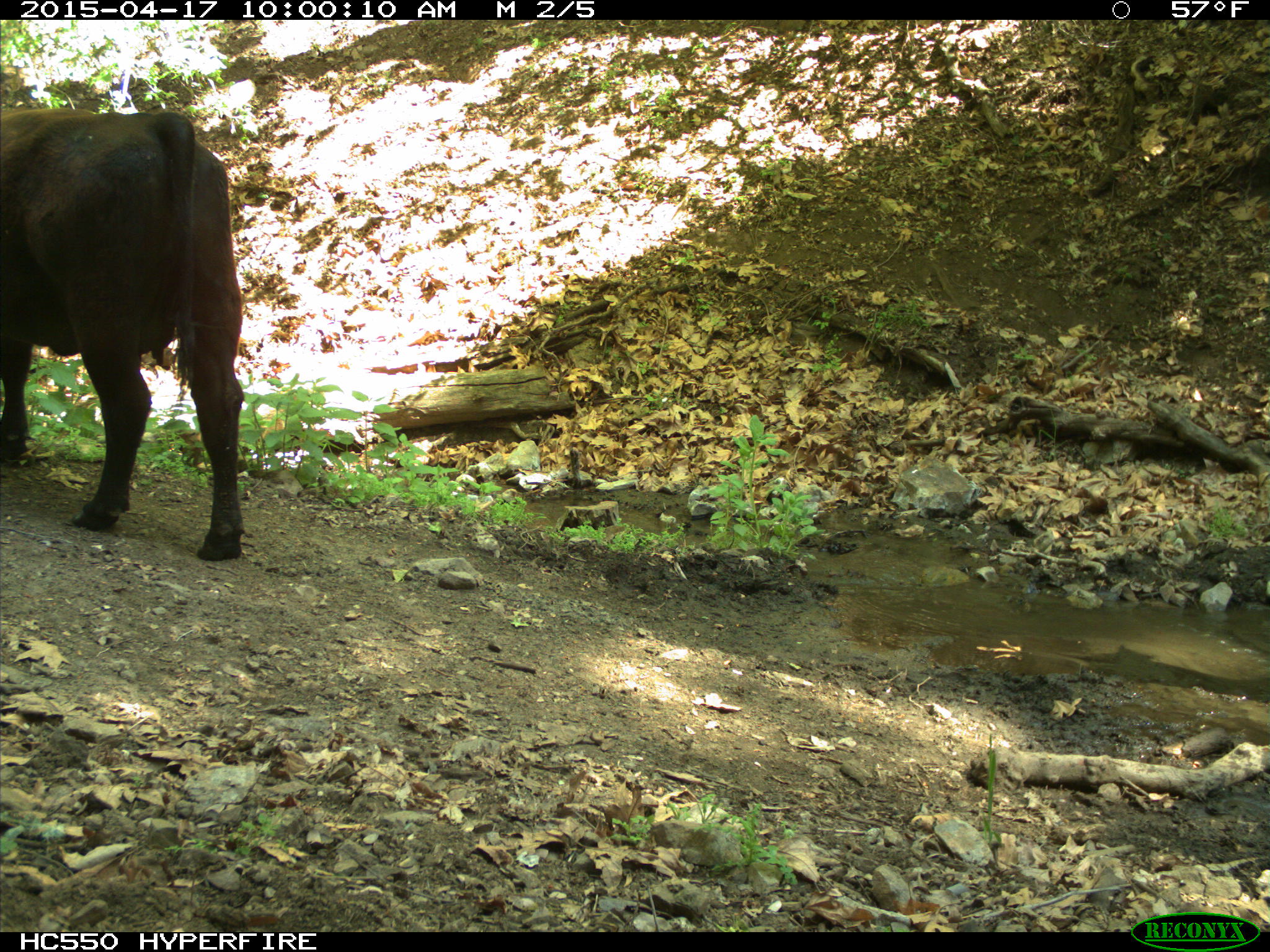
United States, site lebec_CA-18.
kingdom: Animalia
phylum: Chordata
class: Mammalia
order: Artiodactyla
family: Bovidae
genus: Bos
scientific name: Bos taurus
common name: domestic cow